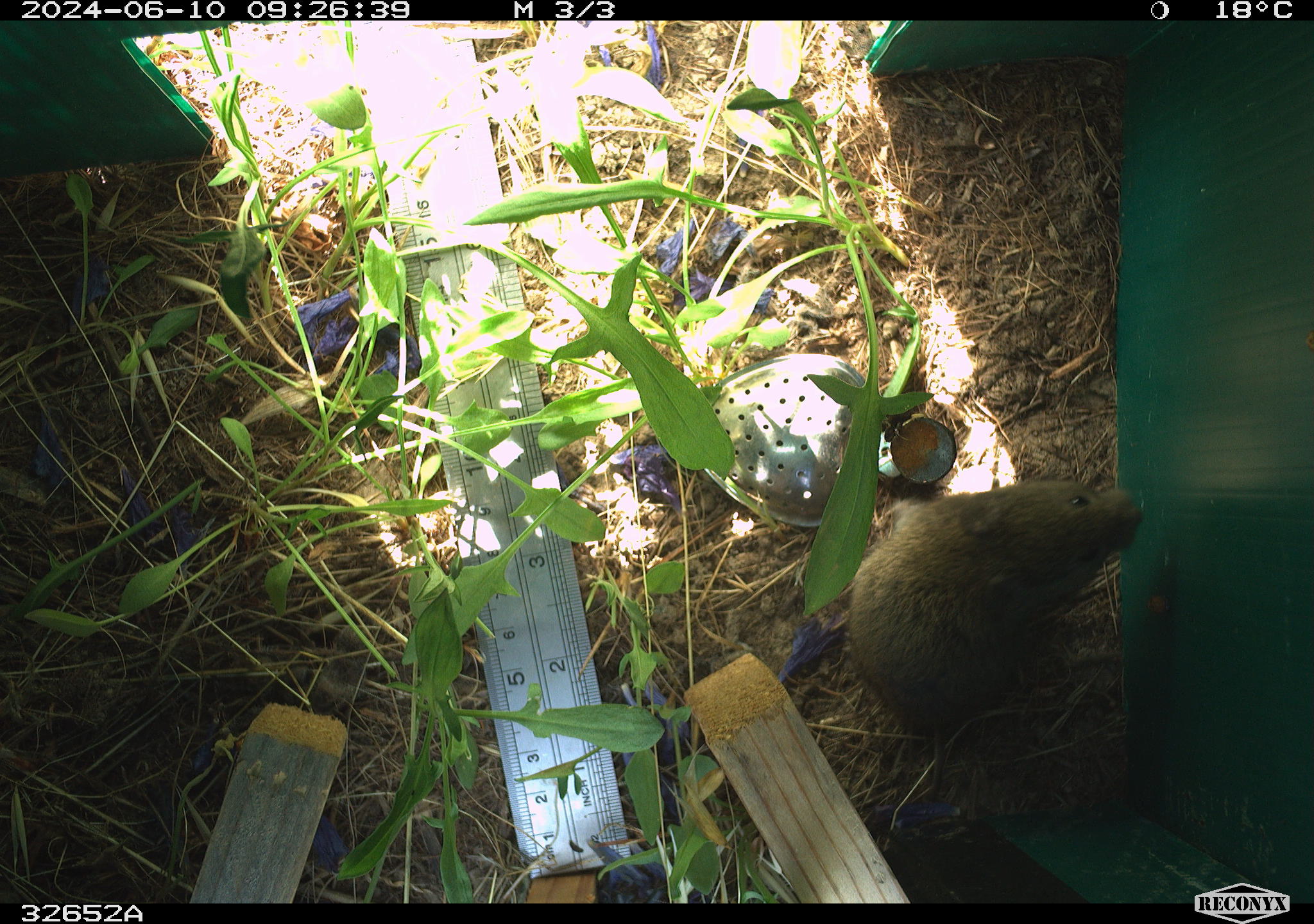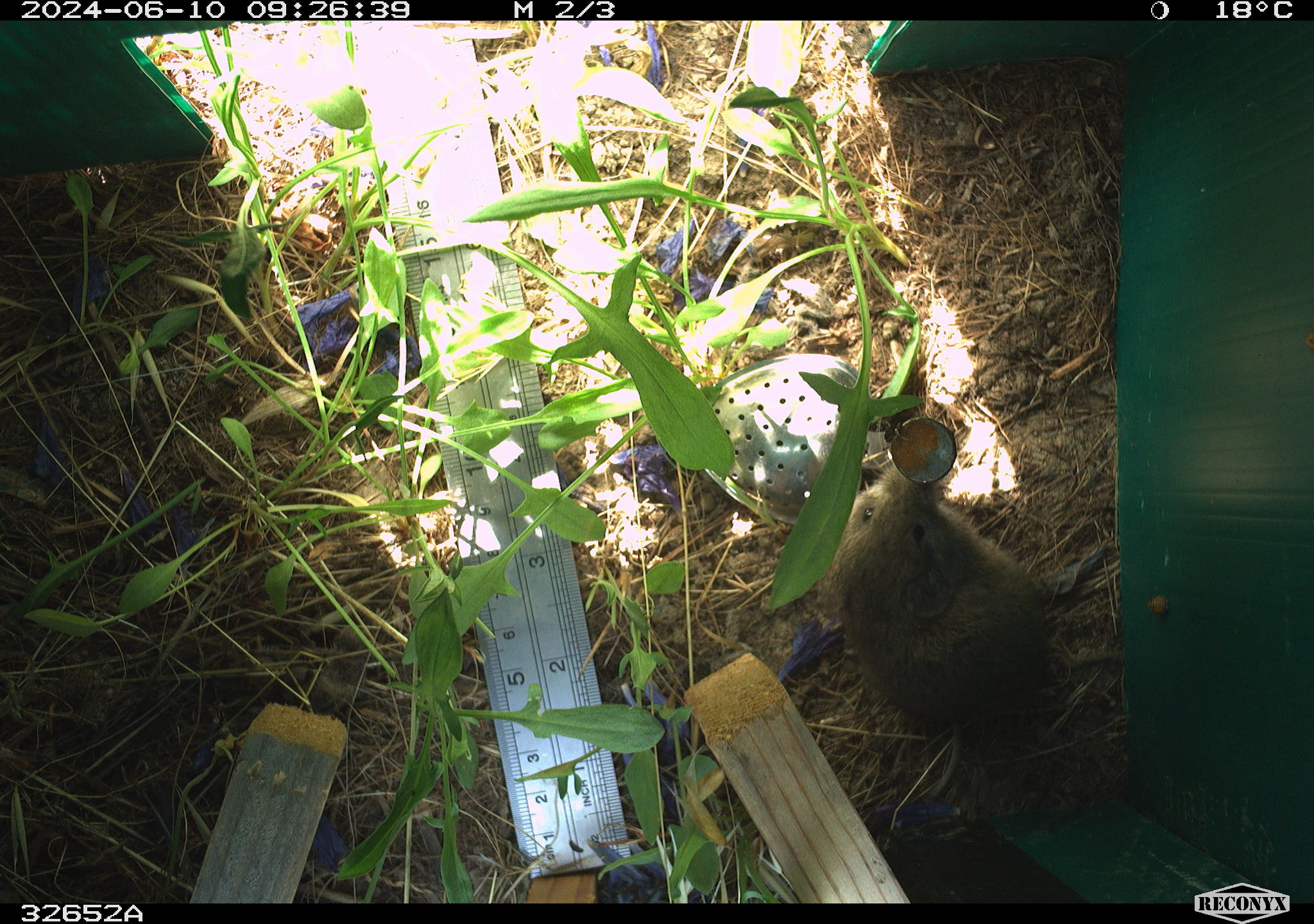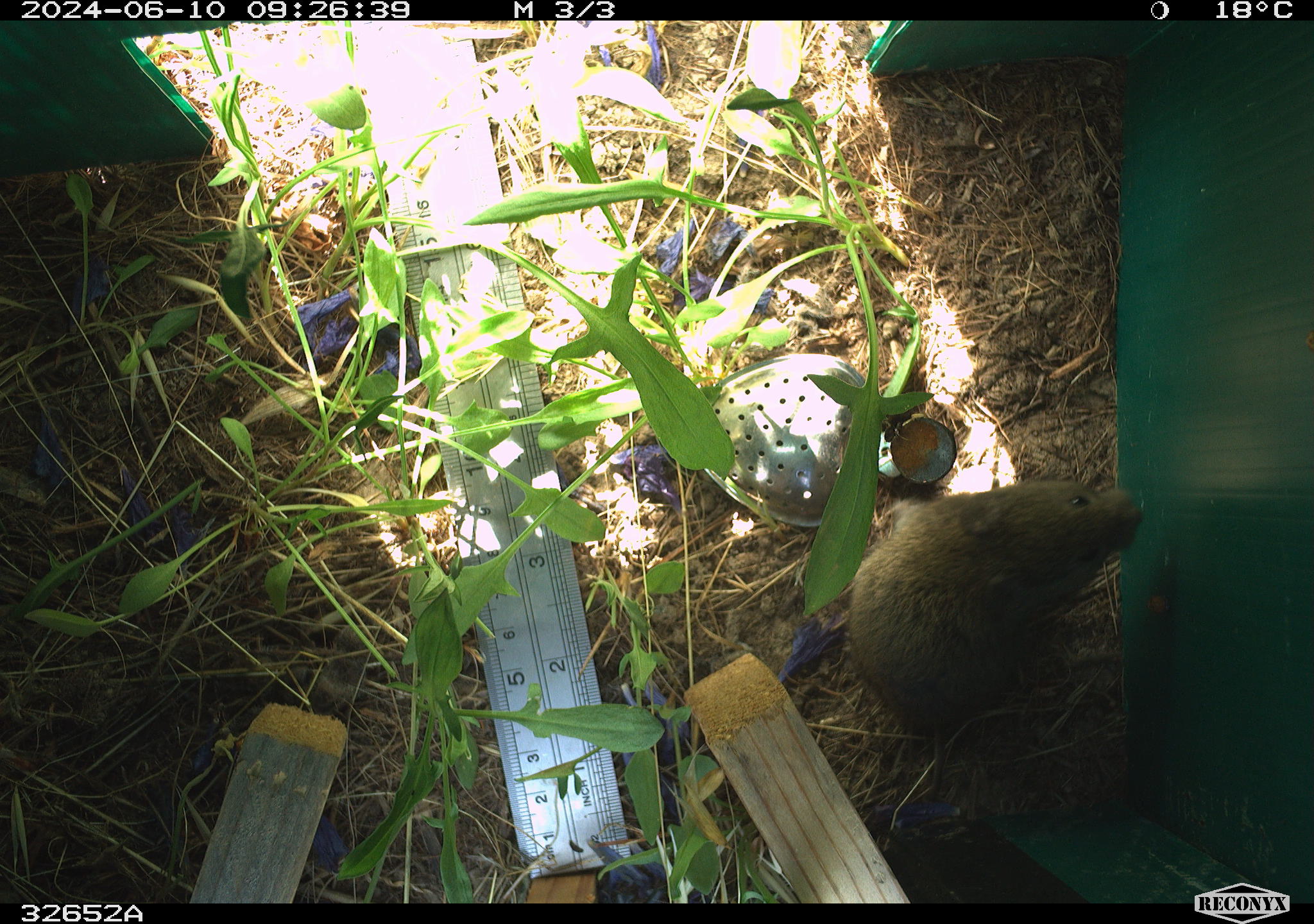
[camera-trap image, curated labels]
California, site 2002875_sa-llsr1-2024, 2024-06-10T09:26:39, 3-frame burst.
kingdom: Animalia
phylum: Chordata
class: Mammalia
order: Rodentia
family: Cricetidae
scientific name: Arvicolinae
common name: voles, lemmings, and muskrats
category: arvicolinae subfamily